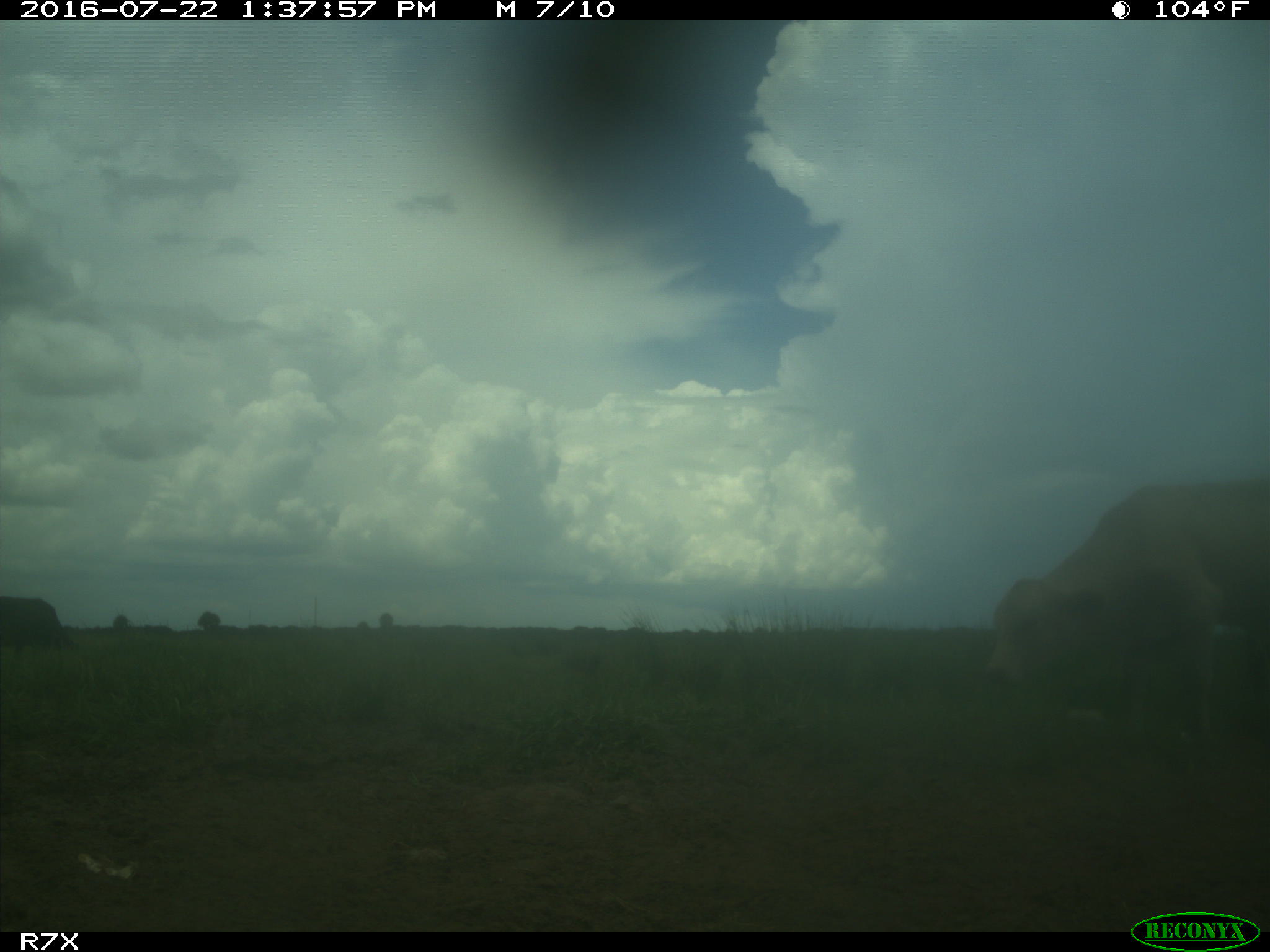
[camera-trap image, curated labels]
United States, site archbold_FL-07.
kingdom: Animalia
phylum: Chordata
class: Mammalia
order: Artiodactyla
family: Bovidae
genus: Bos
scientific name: Bos taurus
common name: domestic cow